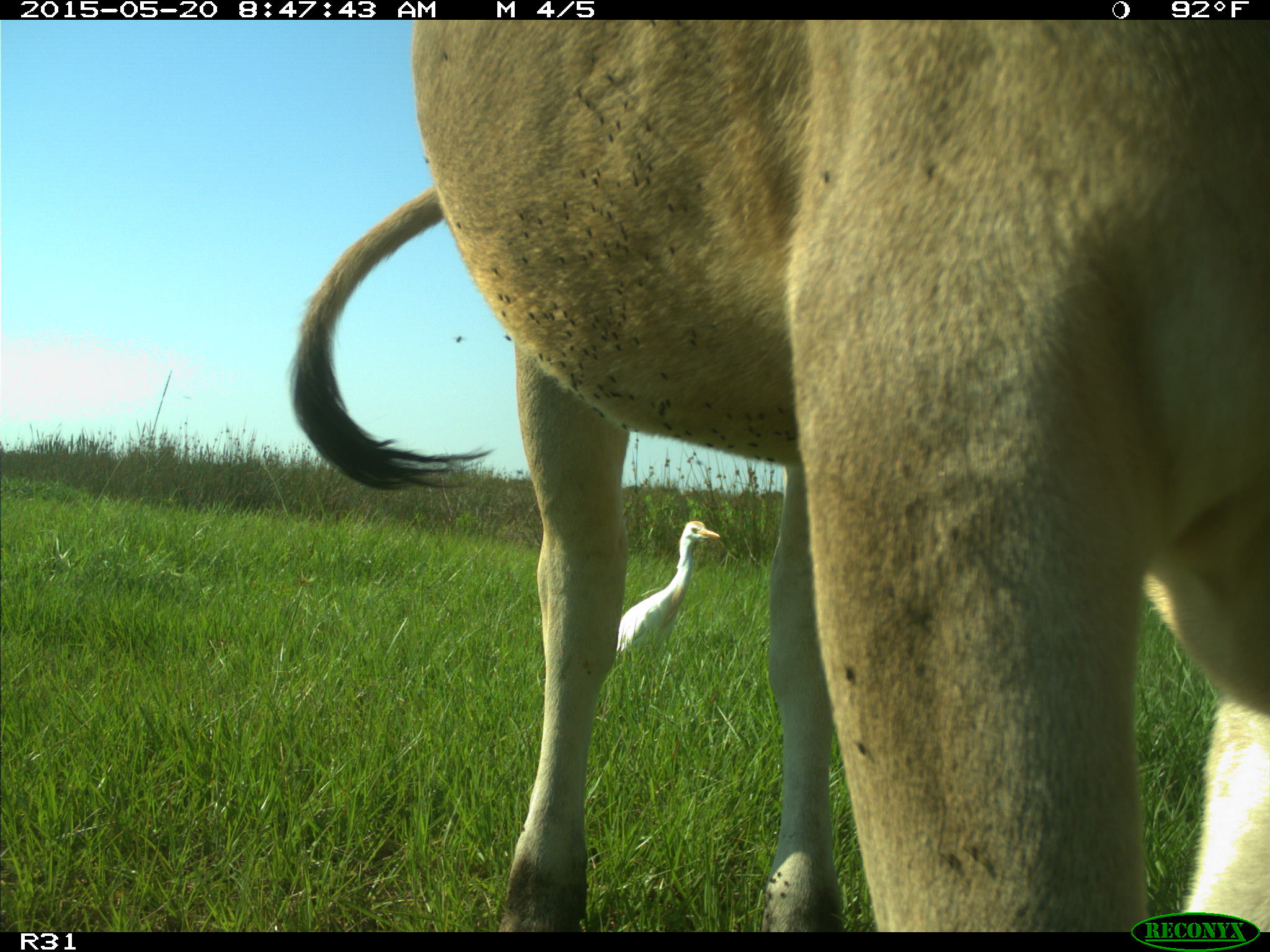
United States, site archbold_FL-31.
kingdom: Animalia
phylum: Chordata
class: Mammalia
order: Artiodactyla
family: Bovidae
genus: Bos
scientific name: Bos taurus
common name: domestic cow